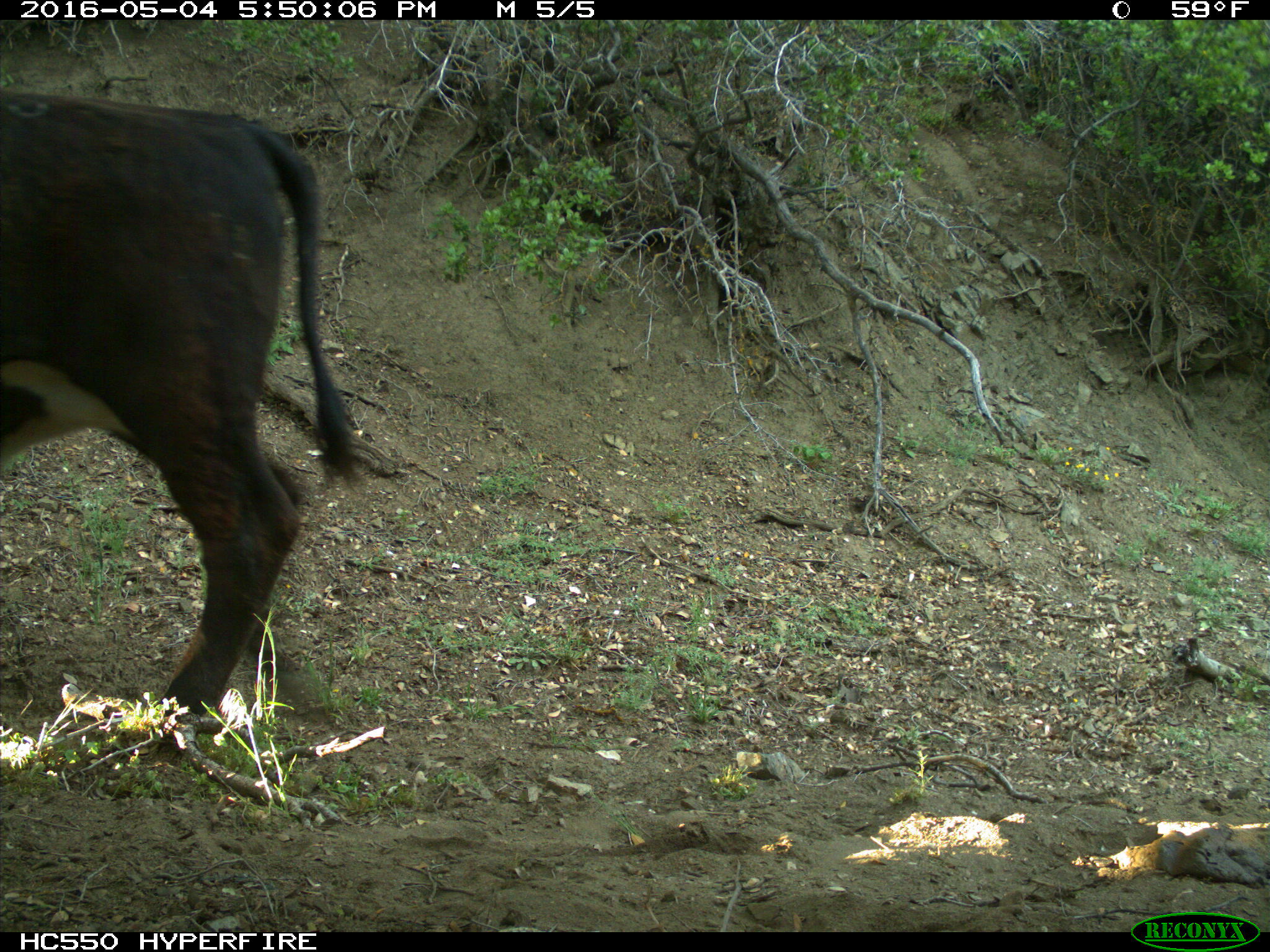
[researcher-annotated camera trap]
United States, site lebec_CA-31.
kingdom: Animalia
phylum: Chordata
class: Mammalia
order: Artiodactyla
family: Bovidae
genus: Bos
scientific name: Bos taurus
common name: domestic cow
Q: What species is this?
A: Bos taurus (domestic cow).